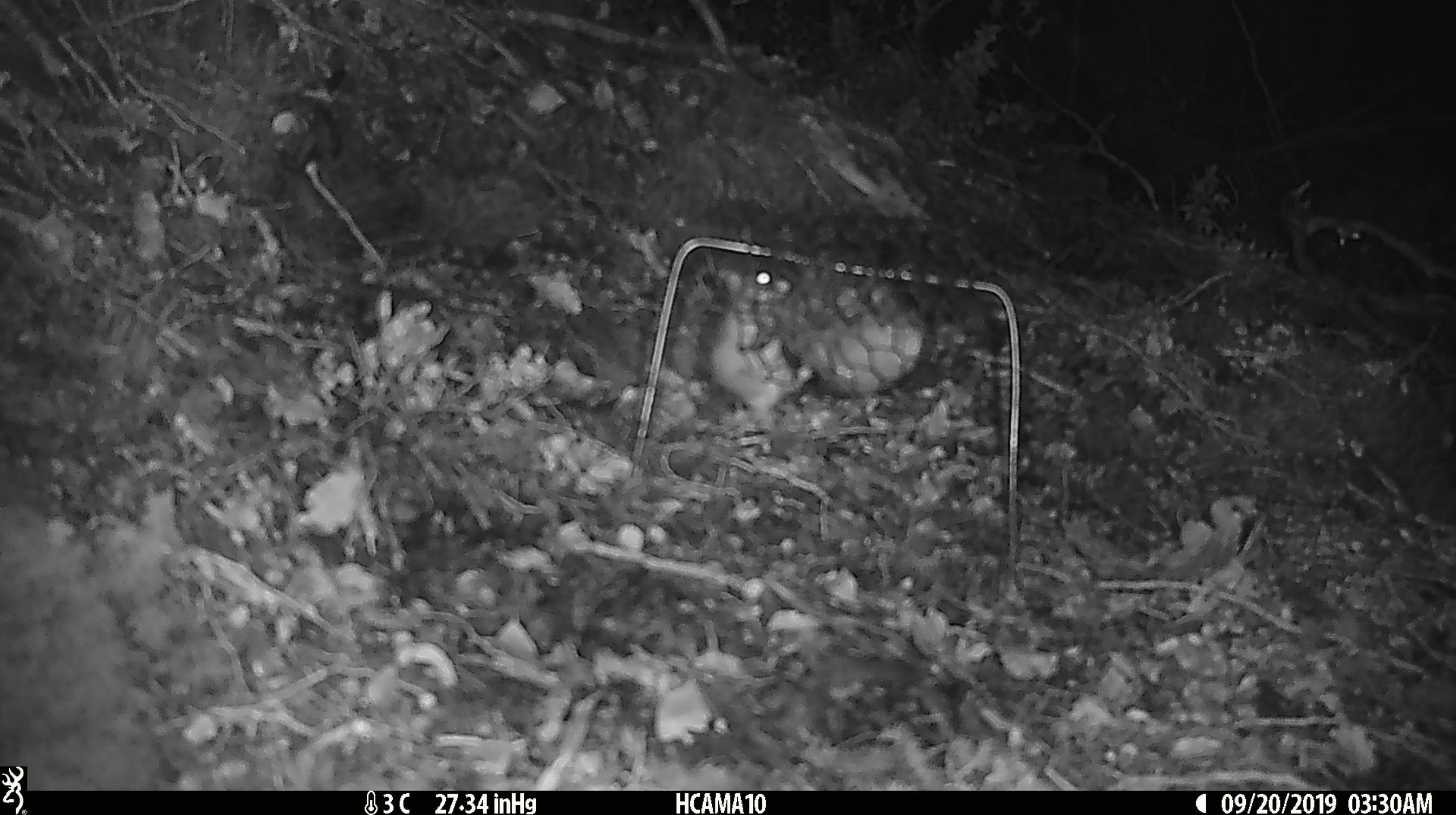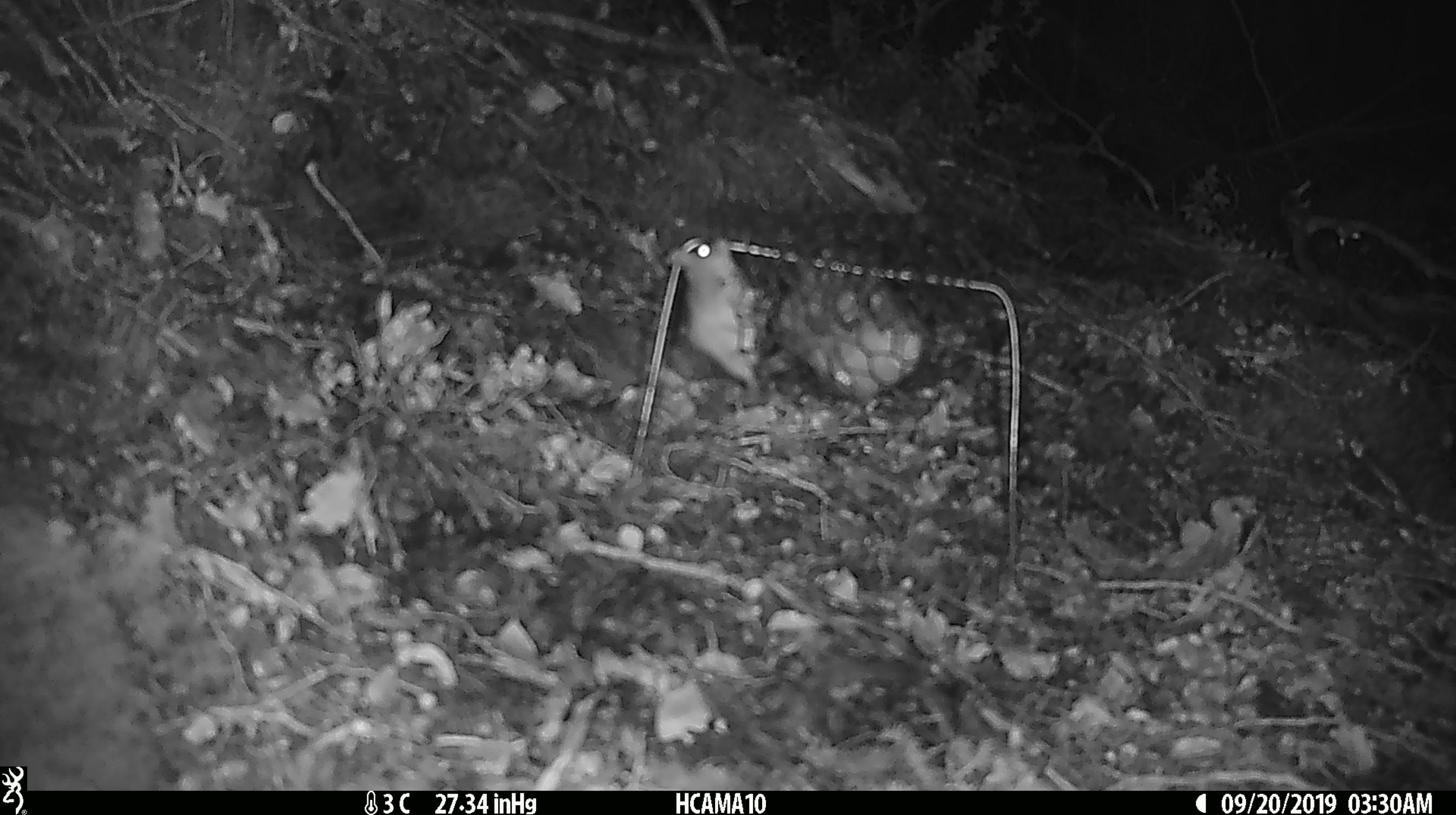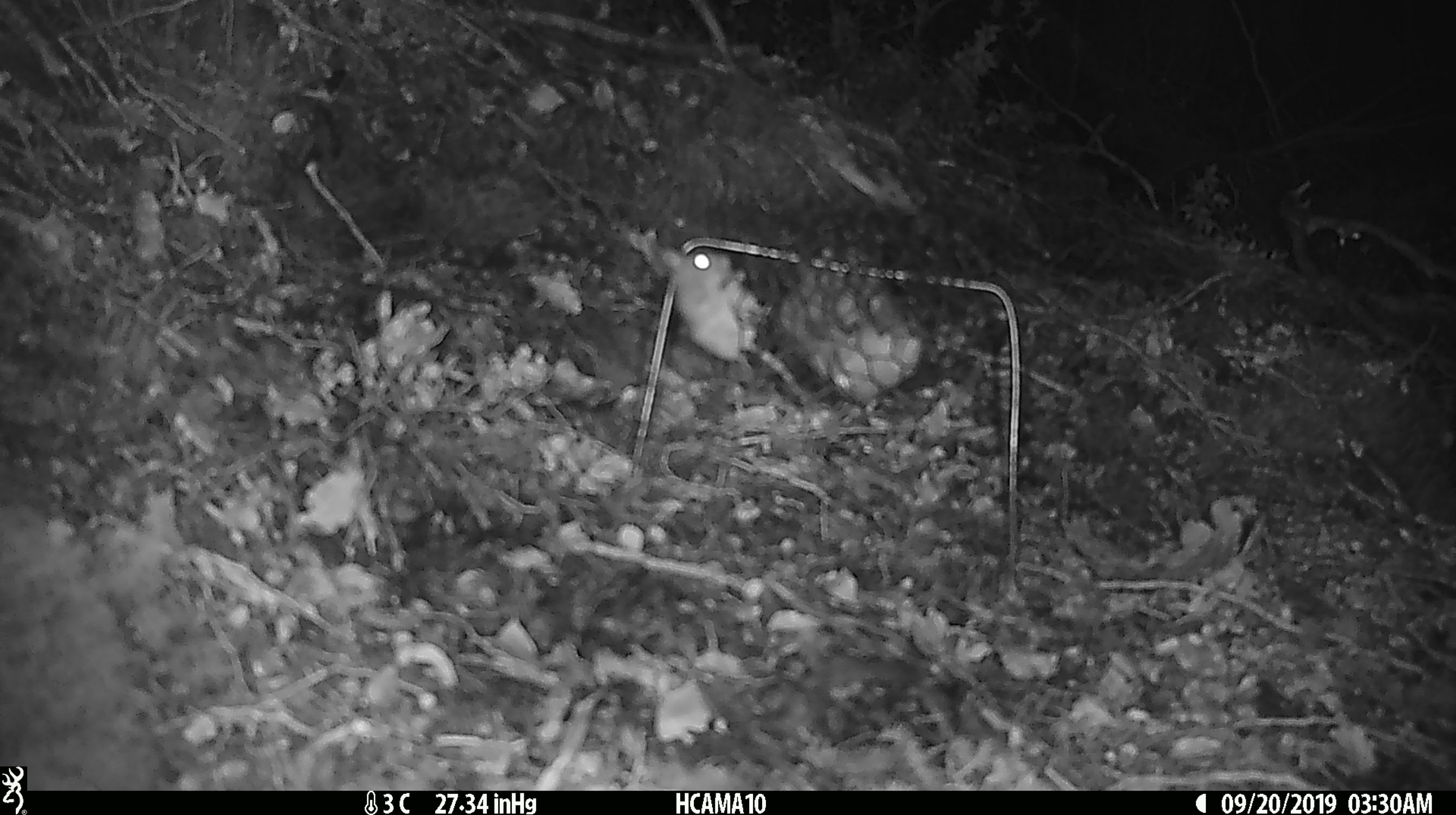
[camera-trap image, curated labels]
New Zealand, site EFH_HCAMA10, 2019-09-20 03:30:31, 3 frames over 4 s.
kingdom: Animalia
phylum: Chordata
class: Mammalia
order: Rodentia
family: Muridae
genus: Mus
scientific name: Mus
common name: mouse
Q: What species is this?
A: Mouse (Mus).